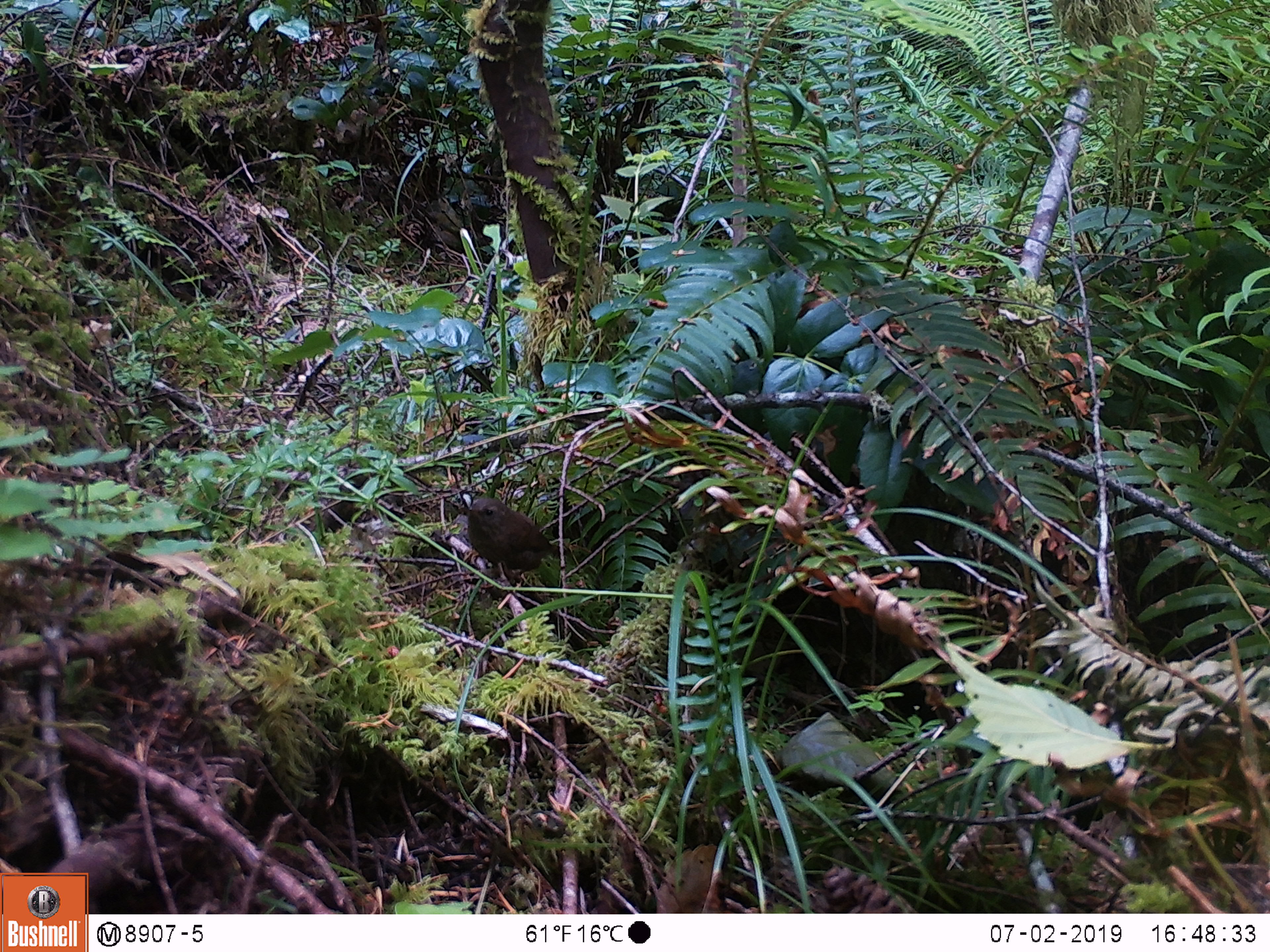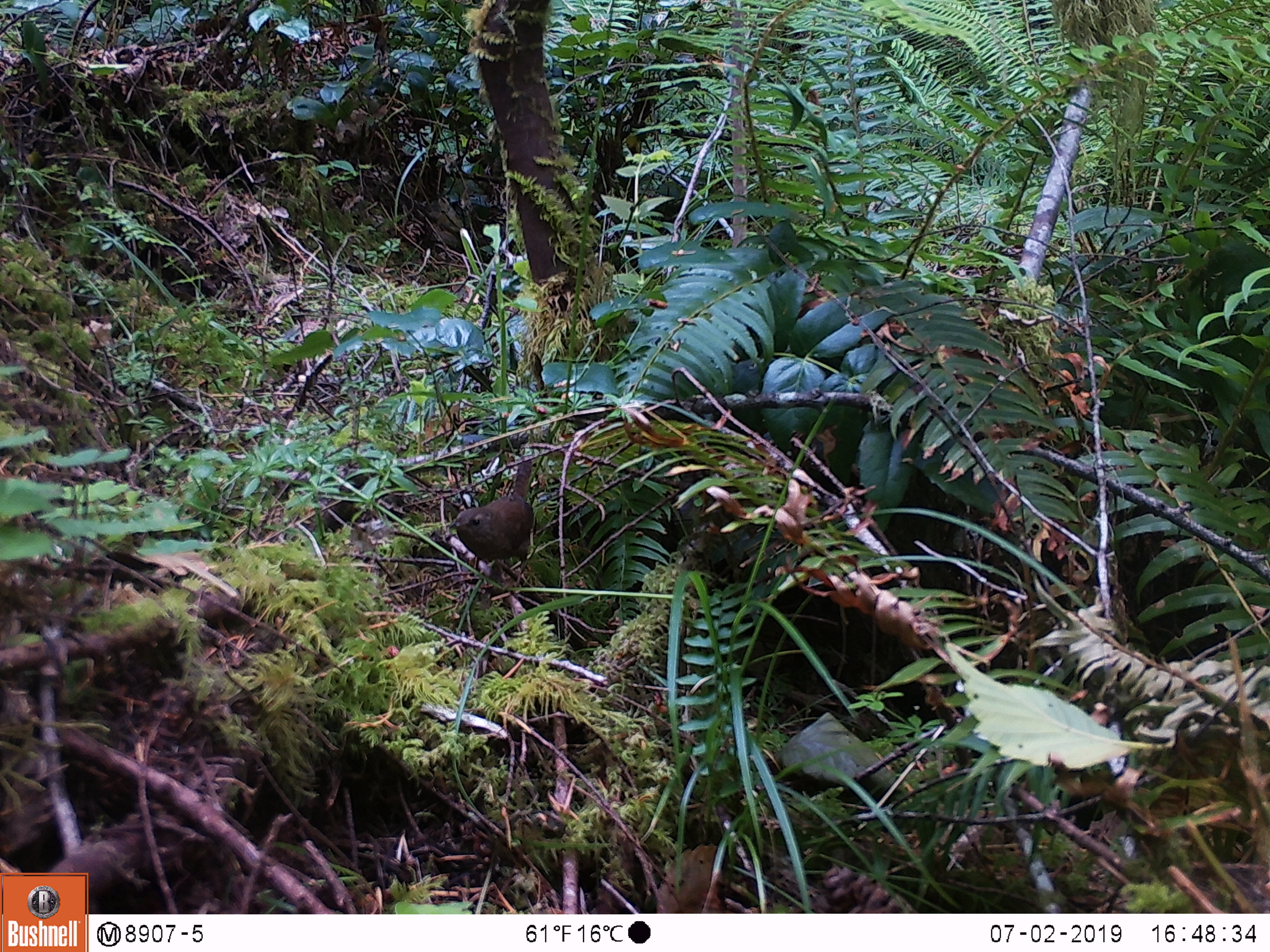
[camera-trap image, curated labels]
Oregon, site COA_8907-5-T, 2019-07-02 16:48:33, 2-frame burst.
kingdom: Animalia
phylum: Chordata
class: Aves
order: Passeriformes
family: Troglodytidae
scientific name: Troglodytidae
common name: wrens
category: troglodytidae family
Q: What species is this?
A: Troglodytidae family (wrens) (Troglodytidae).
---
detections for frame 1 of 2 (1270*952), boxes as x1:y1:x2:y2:
troglodytidae family: 458:489:574:593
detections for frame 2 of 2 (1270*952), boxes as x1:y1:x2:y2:
troglodytidae family: 430:455:552:579